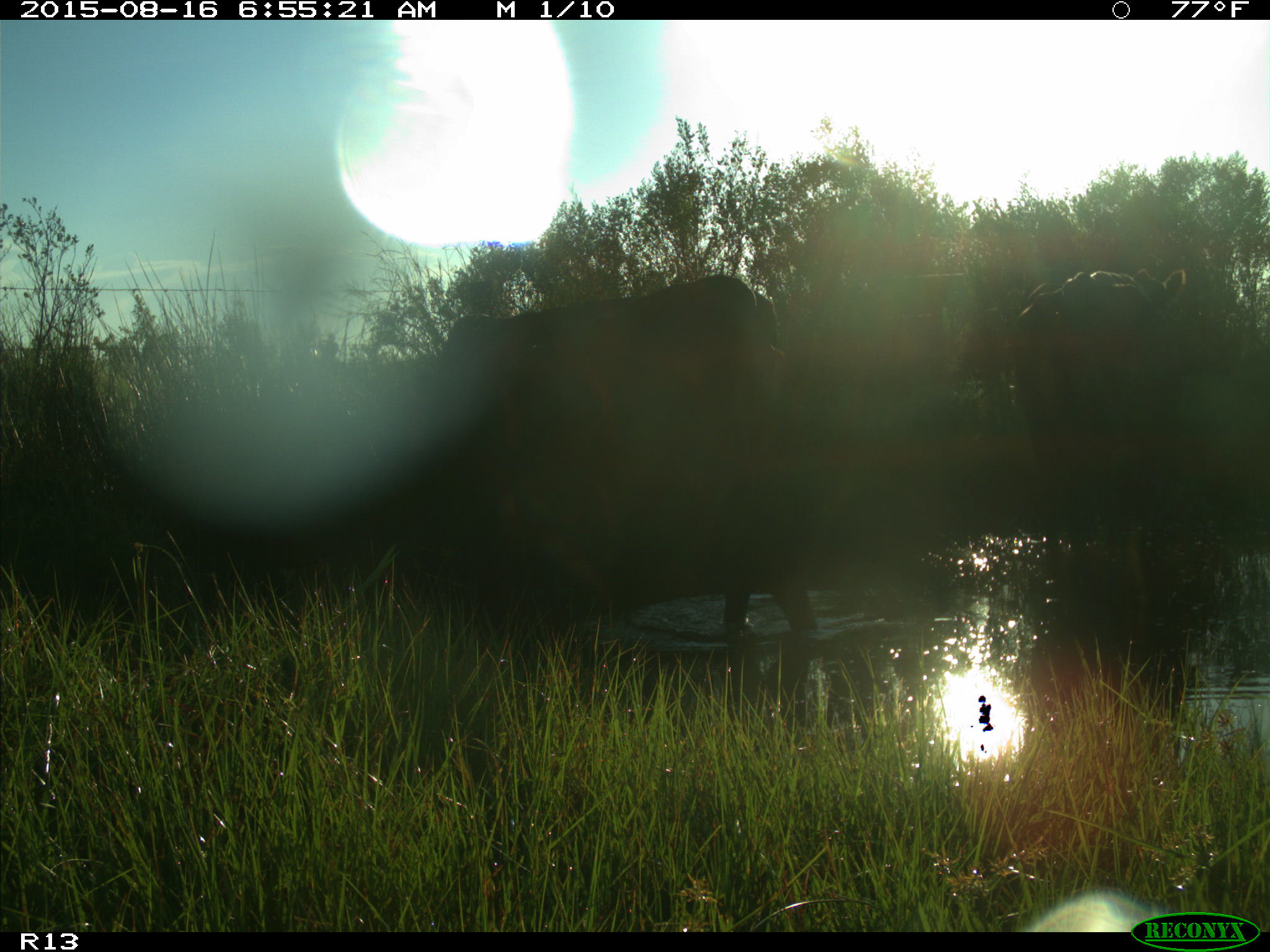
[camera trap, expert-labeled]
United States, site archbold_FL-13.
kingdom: Animalia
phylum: Chordata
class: Mammalia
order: Artiodactyla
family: Bovidae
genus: Bos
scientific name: Bos taurus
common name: domestic cow